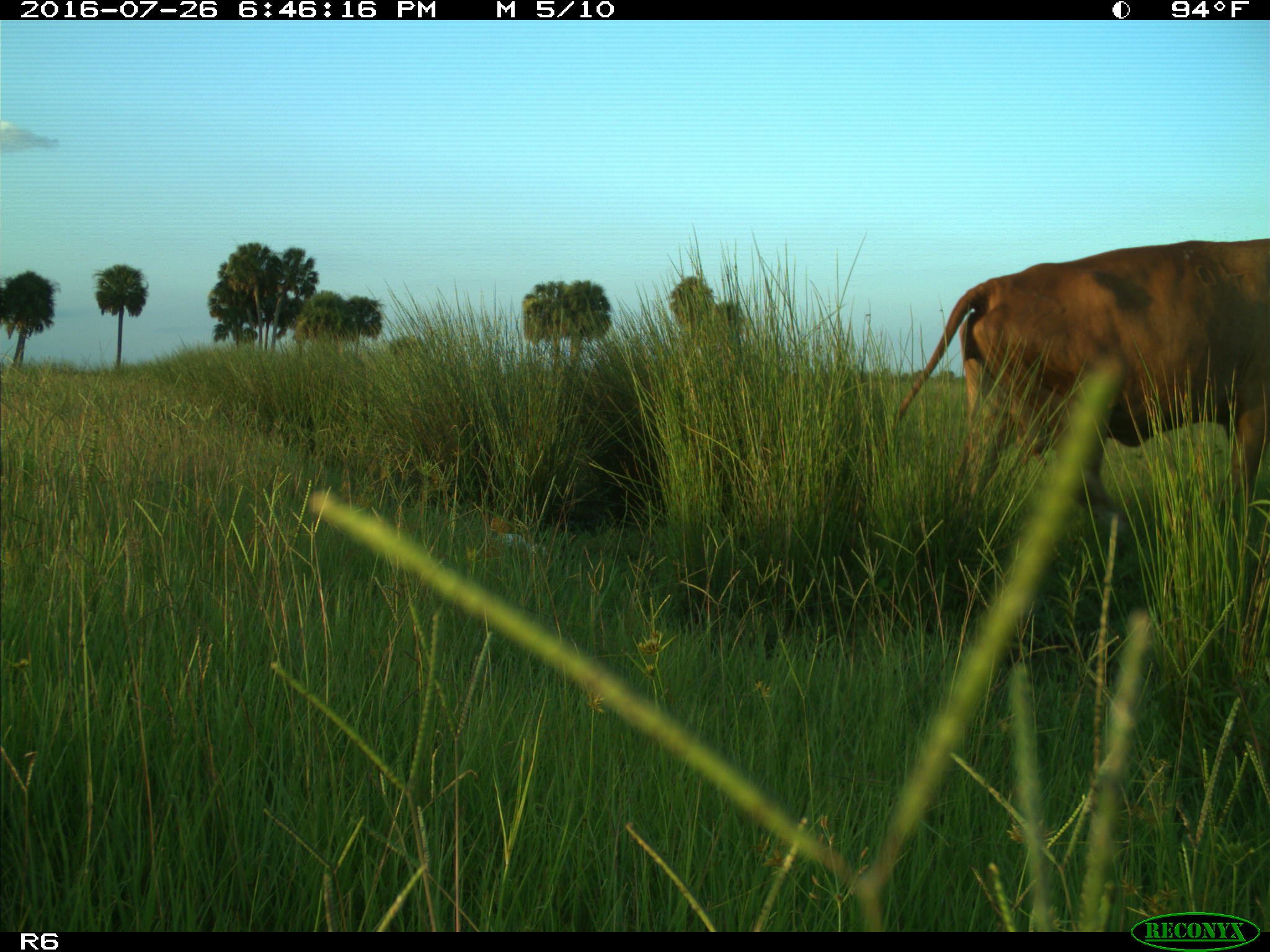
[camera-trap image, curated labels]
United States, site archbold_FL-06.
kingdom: Animalia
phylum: Chordata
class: Mammalia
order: Artiodactyla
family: Bovidae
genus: Bos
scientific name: Bos taurus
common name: domestic cow